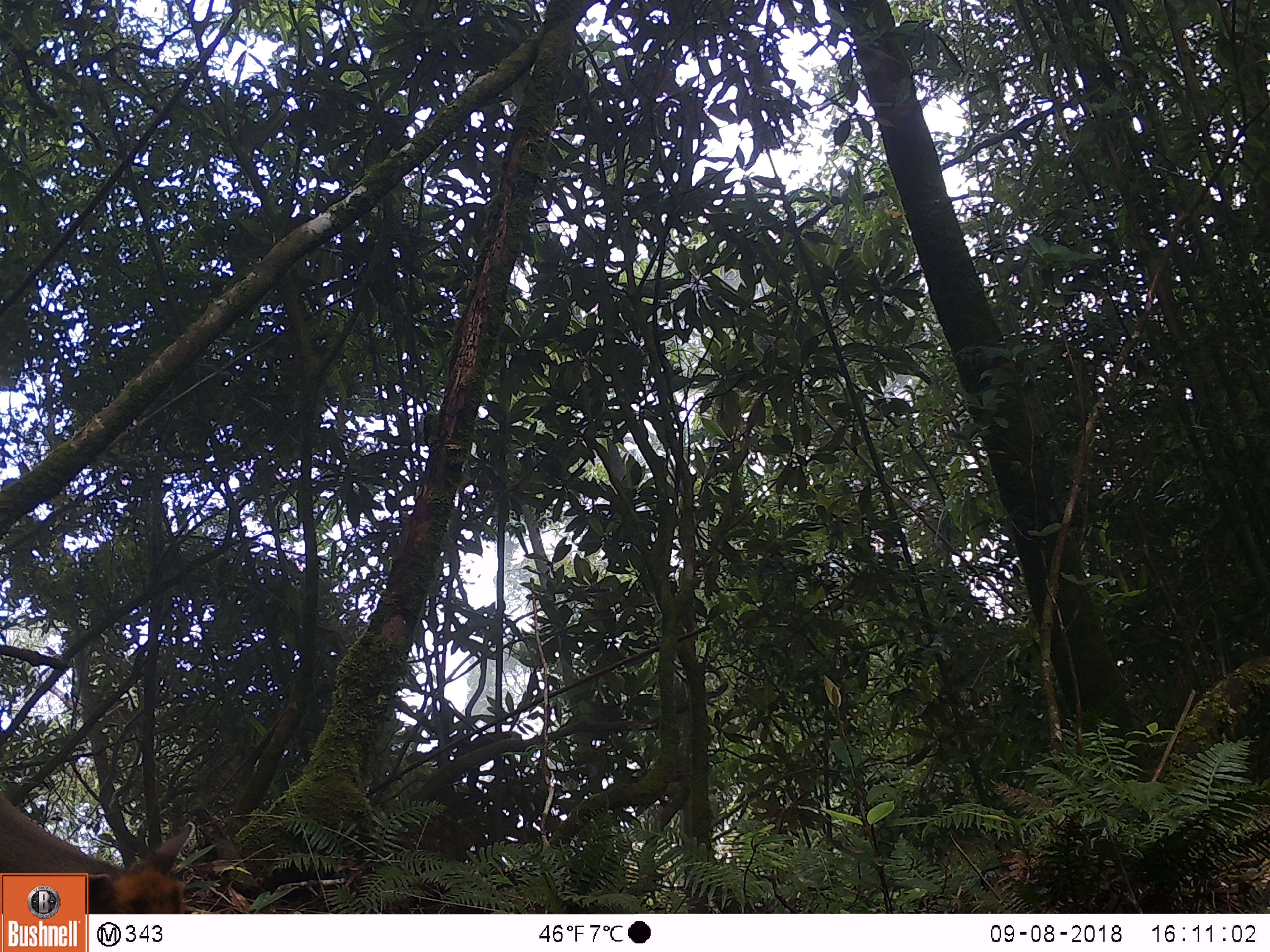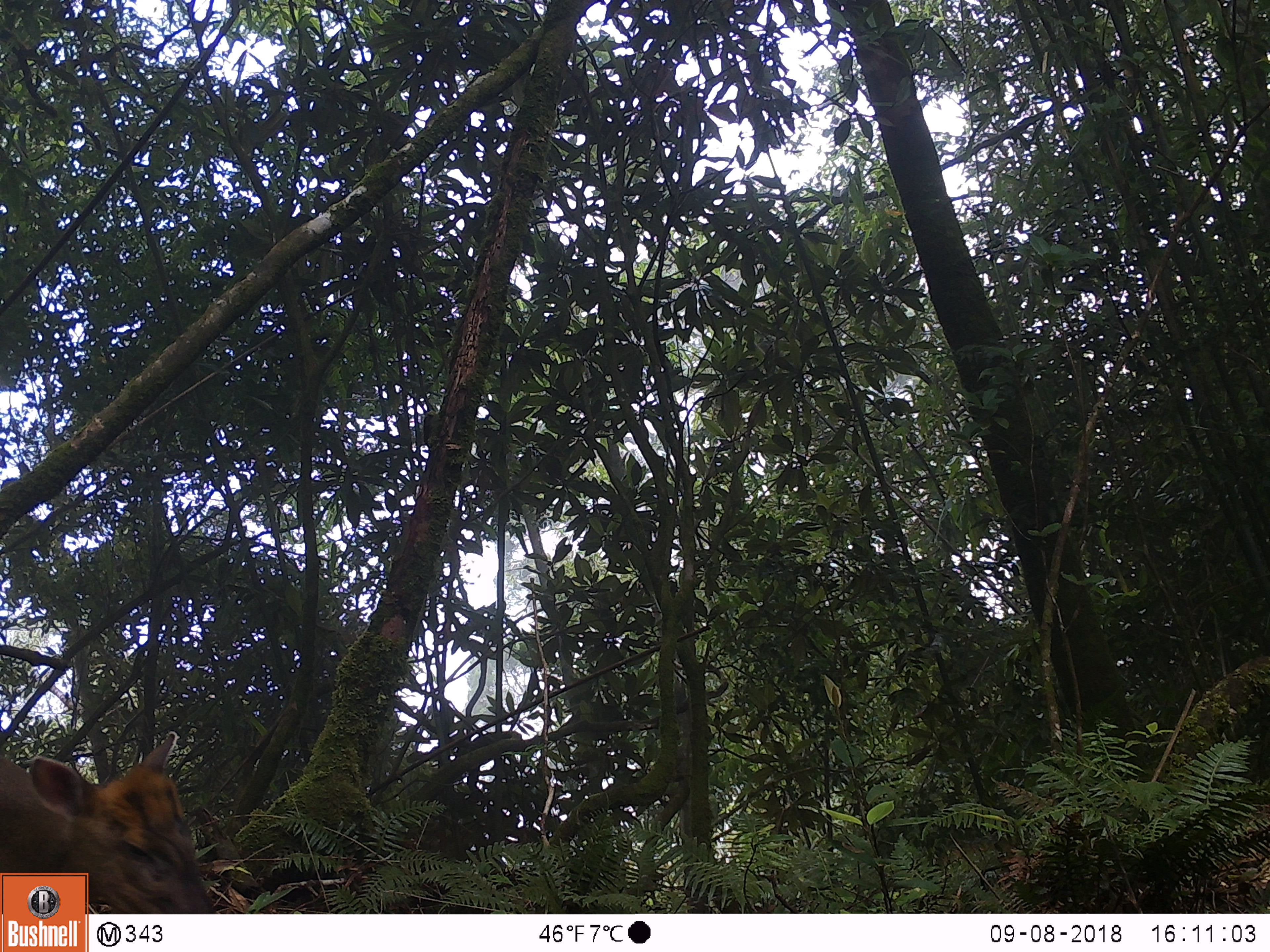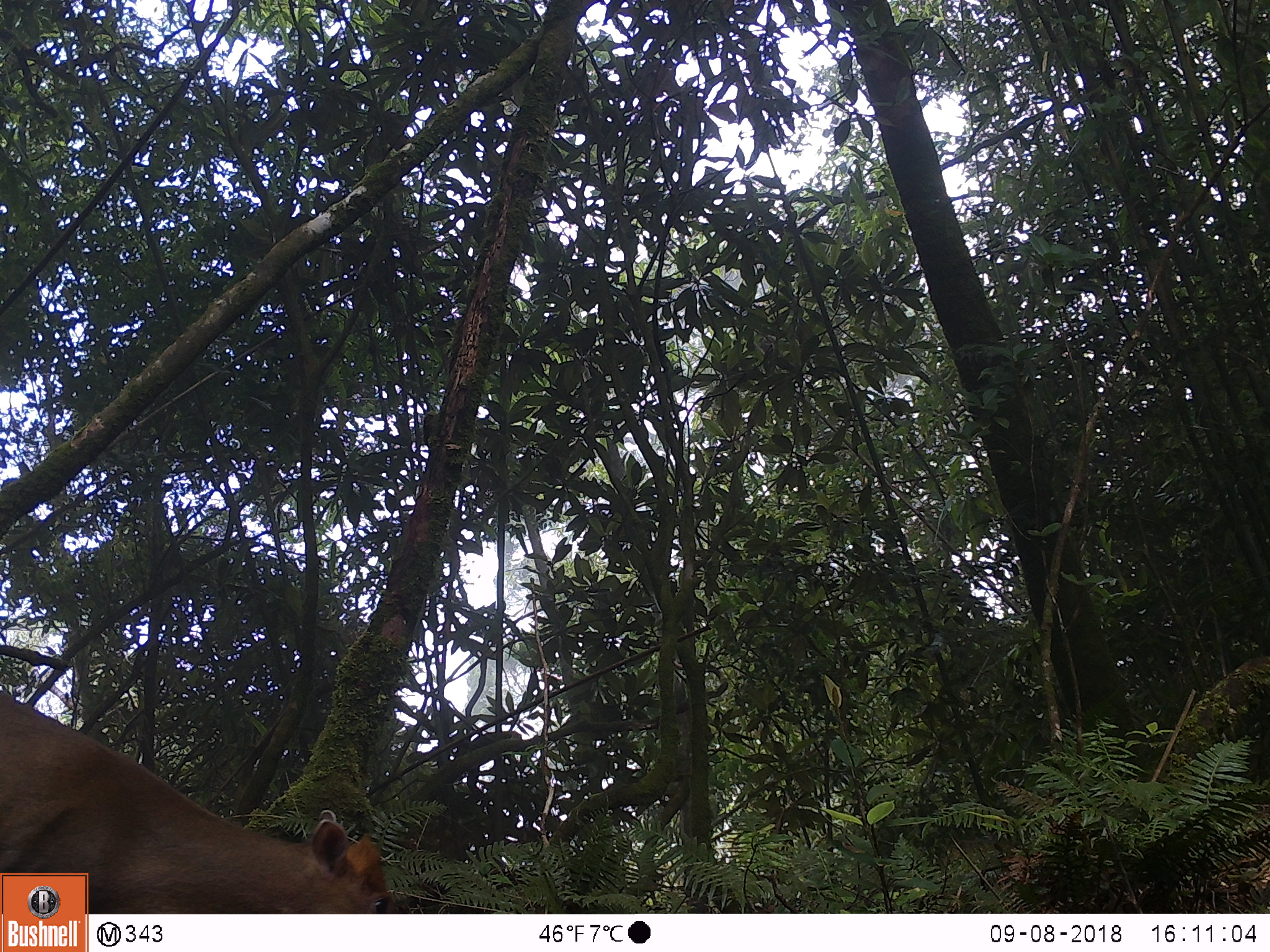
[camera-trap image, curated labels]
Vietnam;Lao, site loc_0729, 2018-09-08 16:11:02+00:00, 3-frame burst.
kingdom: Animalia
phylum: Chordata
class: Mammalia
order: Artiodactyla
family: Cervidae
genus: Muntiacus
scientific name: Muntiacus rooseveltorum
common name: roosevelt's muntjac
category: roosevelts muntjac group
Roosevelts muntjac group (roosevelt's muntjac) (Muntiacus rooseveltorum). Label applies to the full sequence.